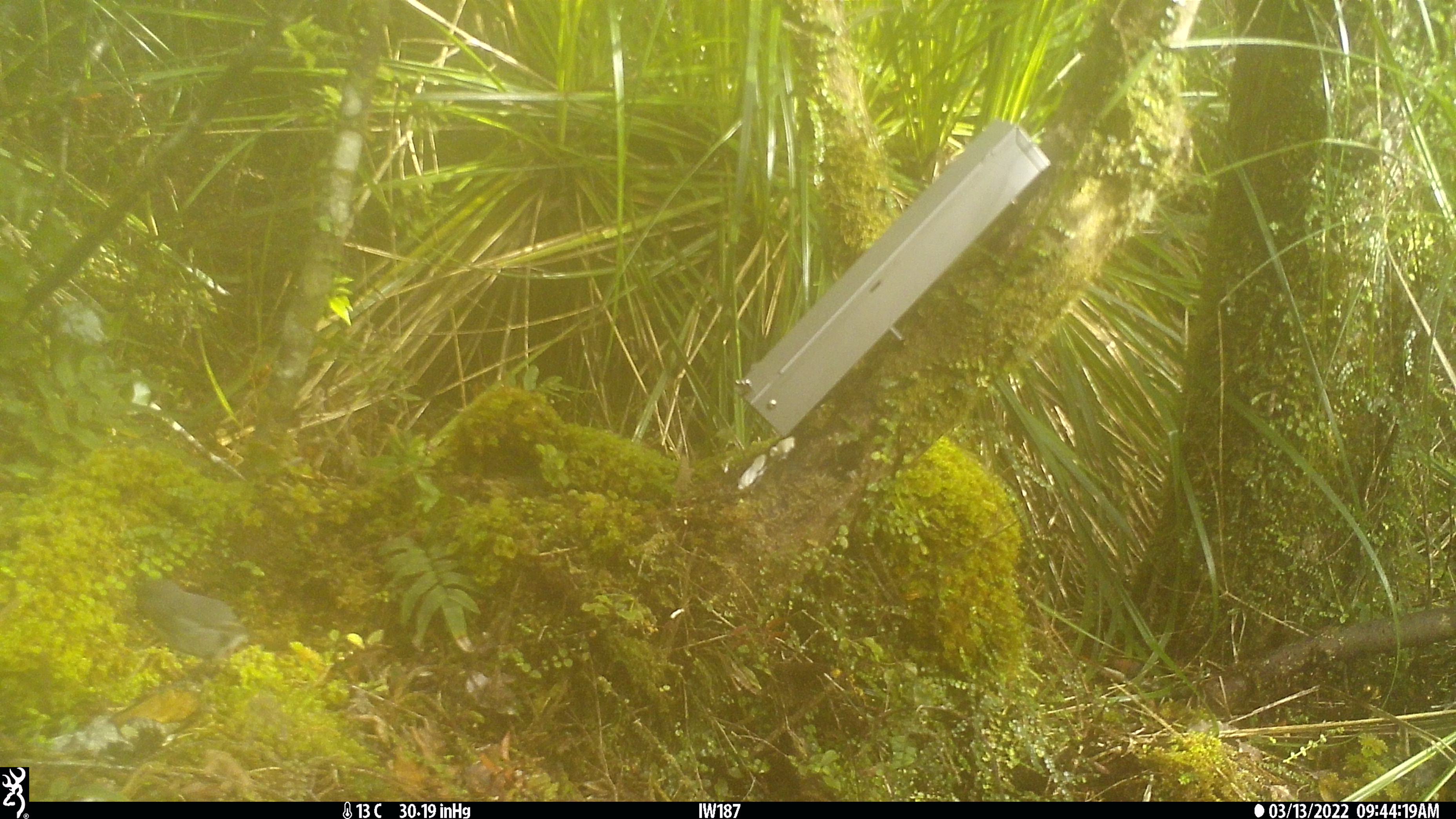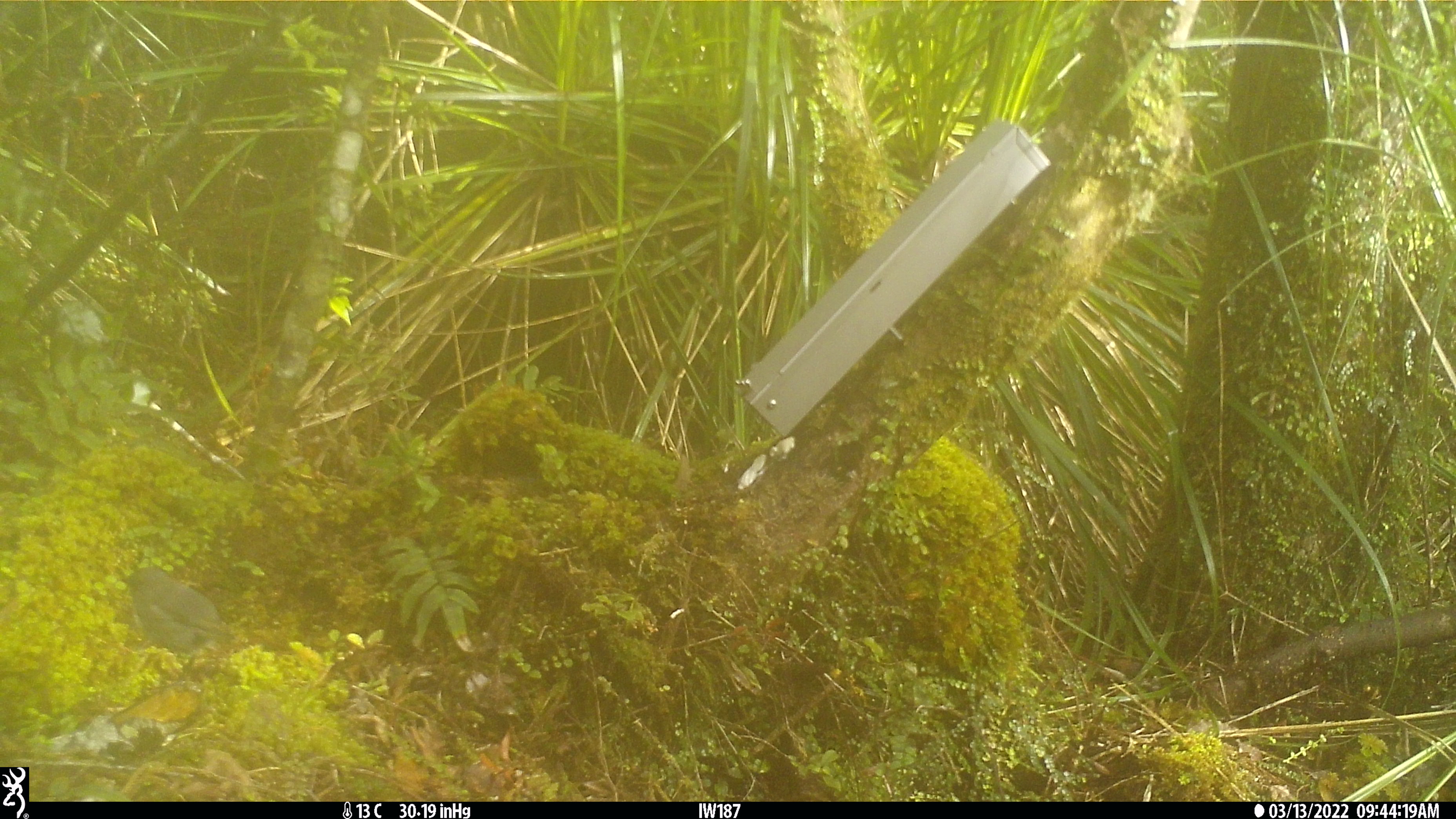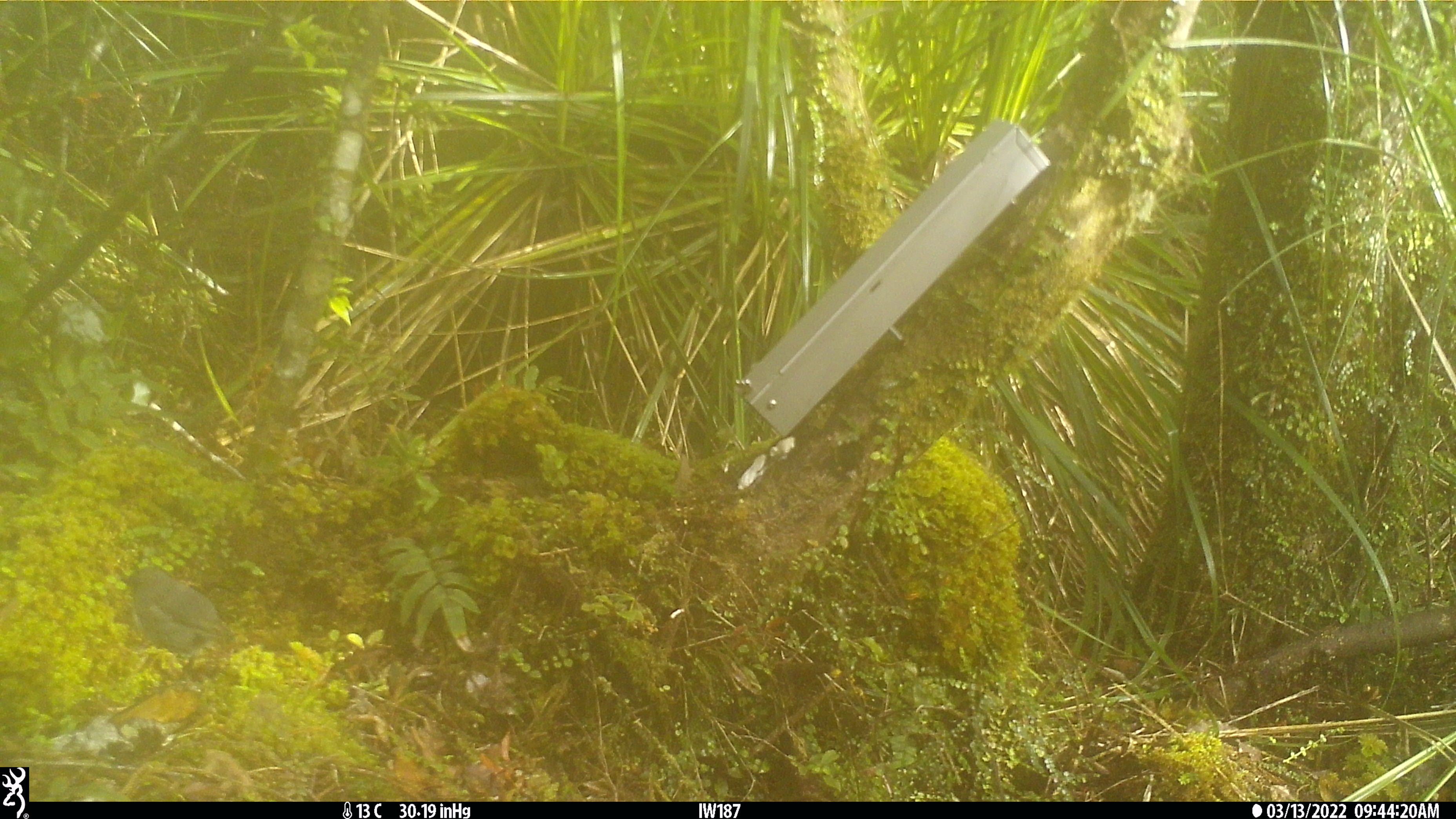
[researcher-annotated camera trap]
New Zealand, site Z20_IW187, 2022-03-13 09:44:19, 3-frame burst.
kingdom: Animalia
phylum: Chordata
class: Aves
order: Passeriformes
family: Petroicidae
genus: Petroica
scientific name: Petroica macrocephala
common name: tomtit